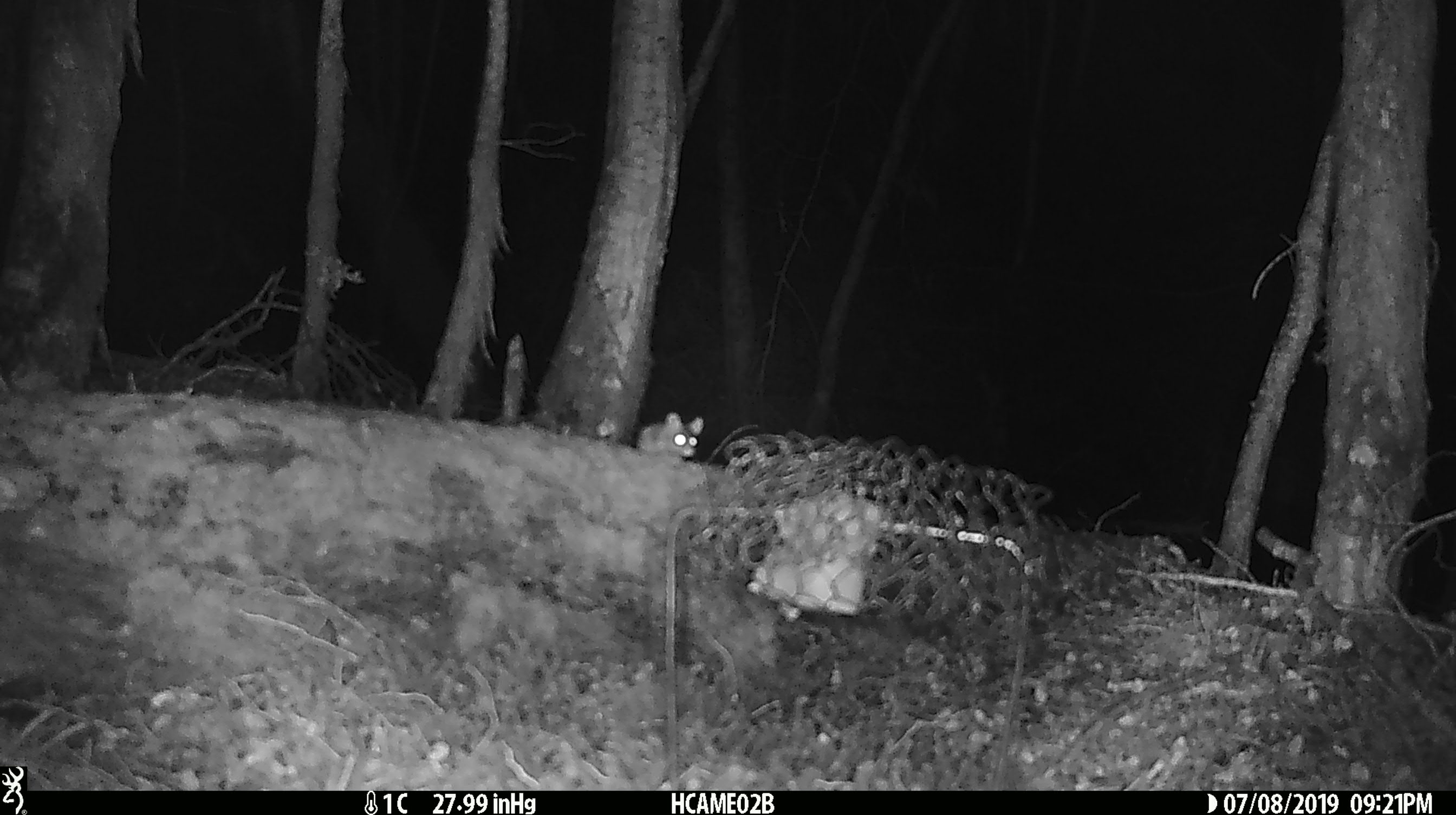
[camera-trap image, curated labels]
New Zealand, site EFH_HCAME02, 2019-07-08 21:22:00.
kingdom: Animalia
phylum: Chordata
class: Mammalia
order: Rodentia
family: Muridae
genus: Mus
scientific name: Mus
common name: mouse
Mouse (Mus).